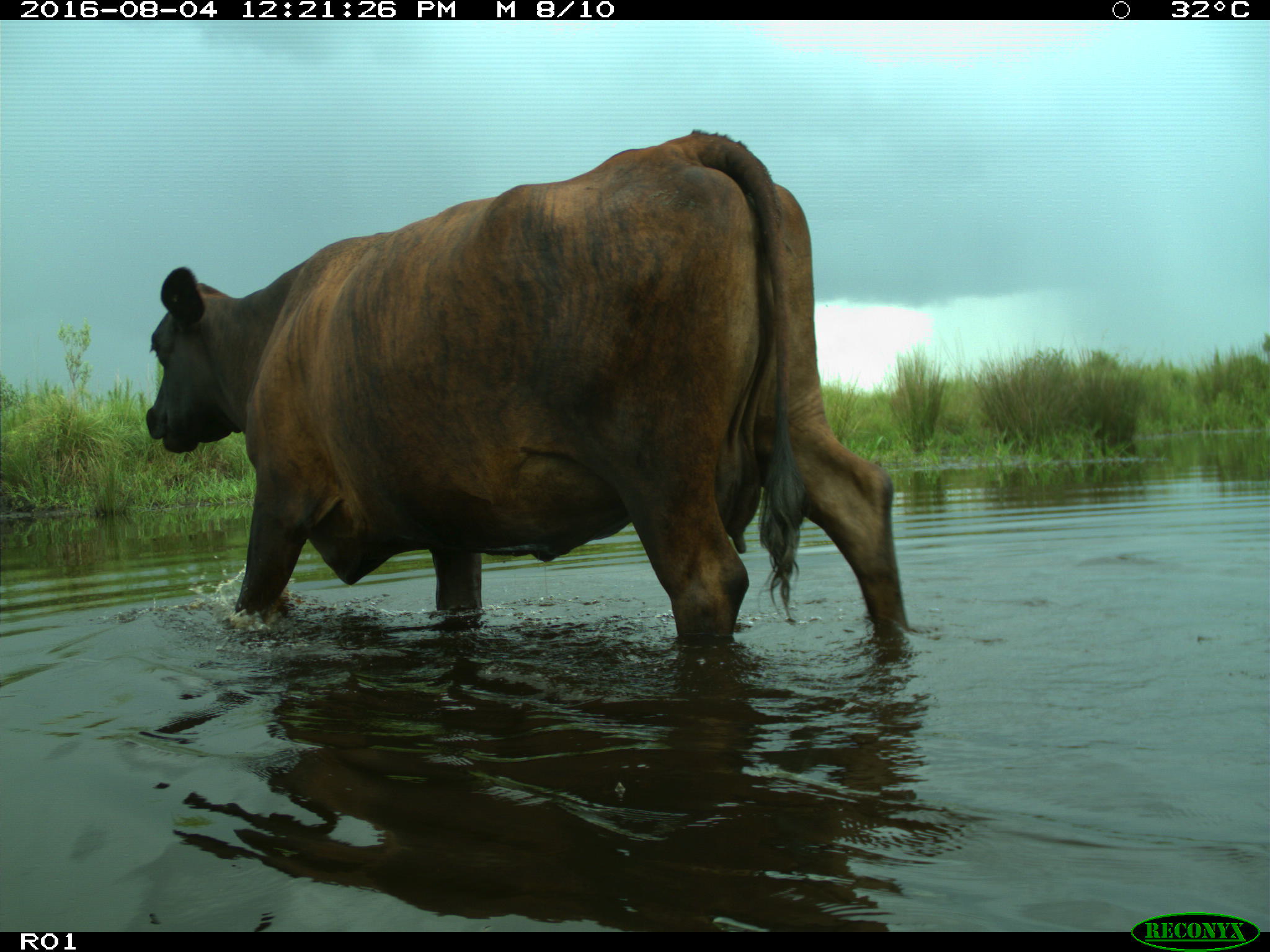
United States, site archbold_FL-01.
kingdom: Animalia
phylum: Chordata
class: Mammalia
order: Artiodactyla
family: Bovidae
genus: Bos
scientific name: Bos taurus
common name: domestic cow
Bos taurus (domestic cow).